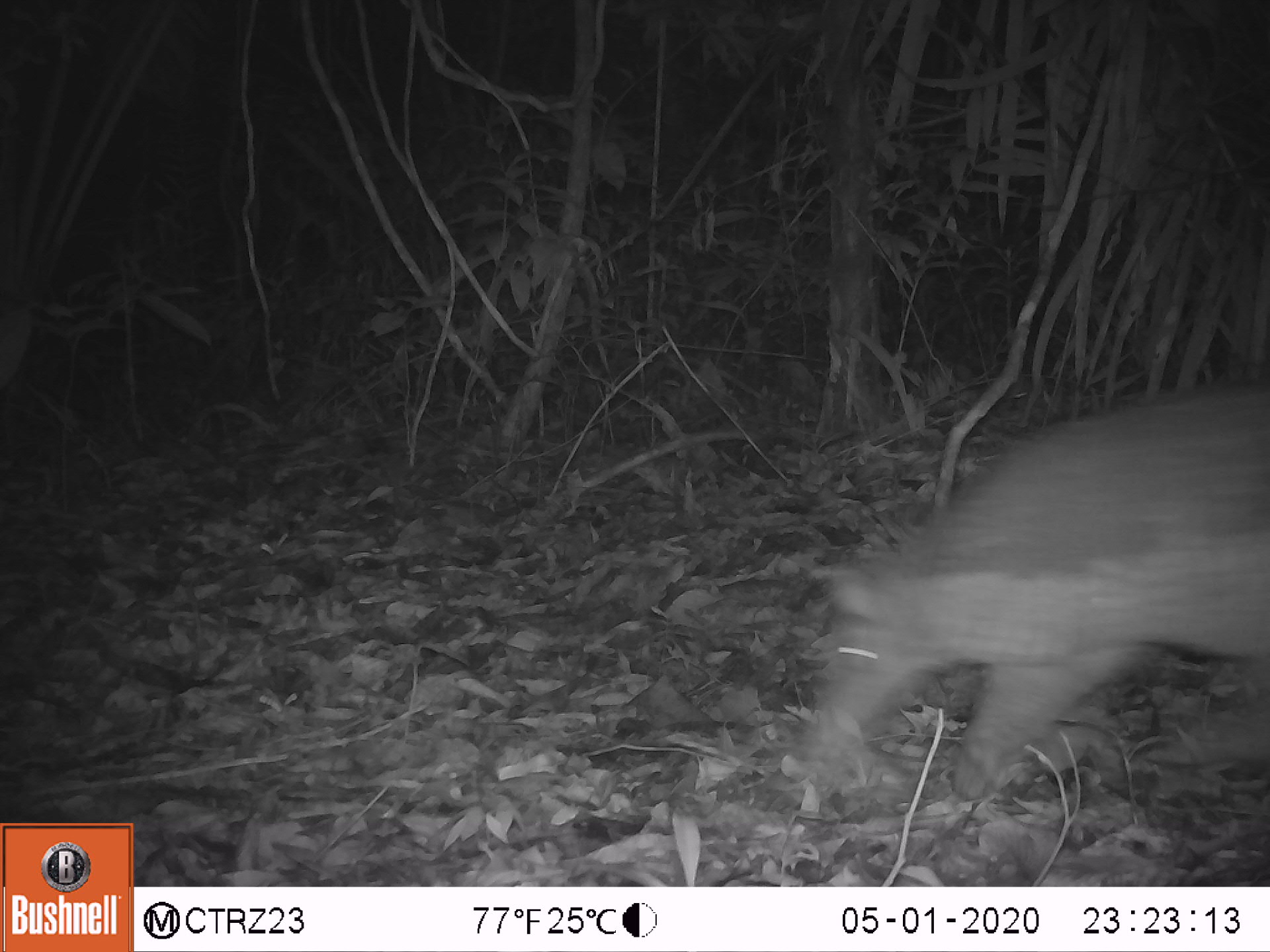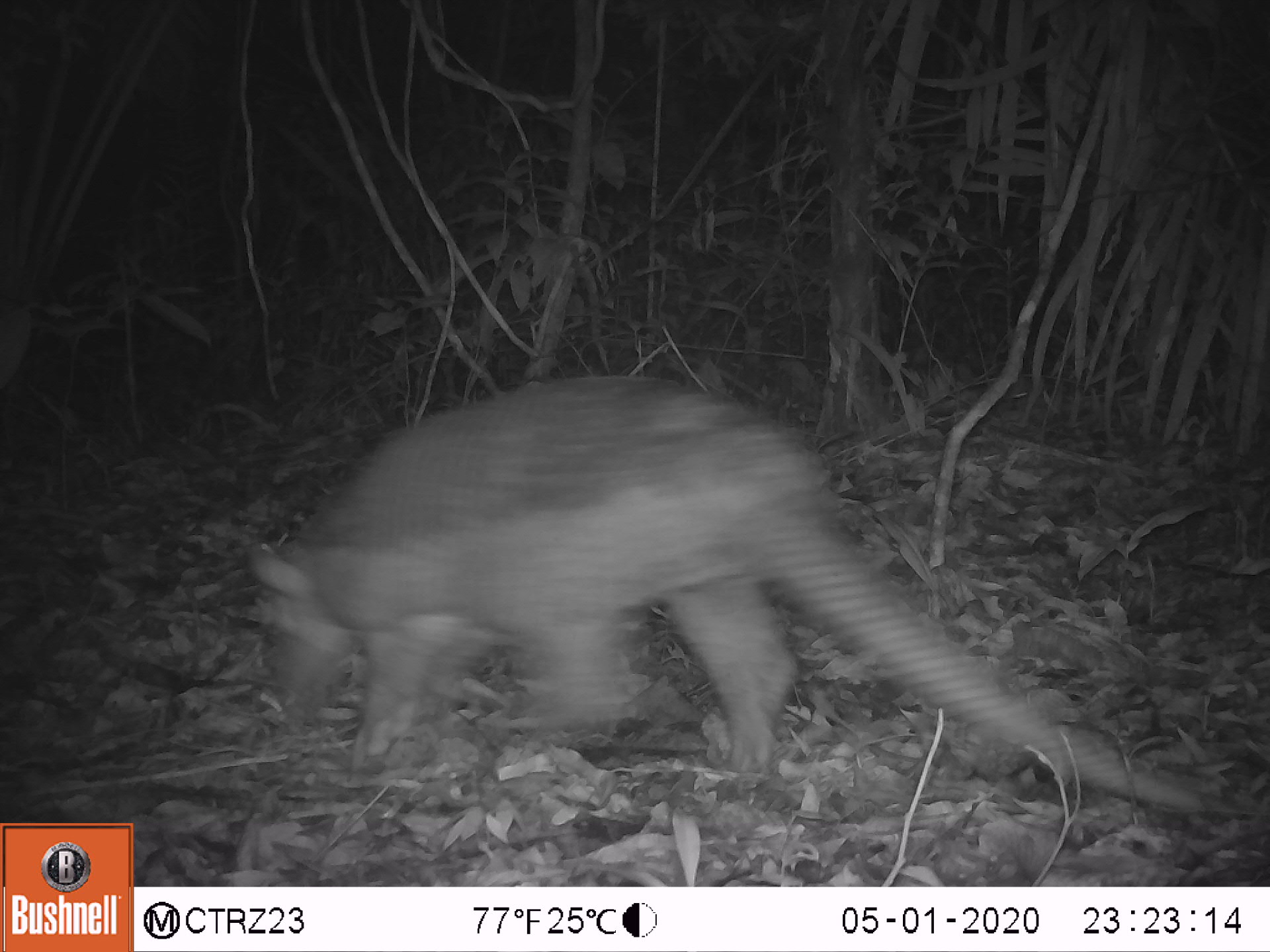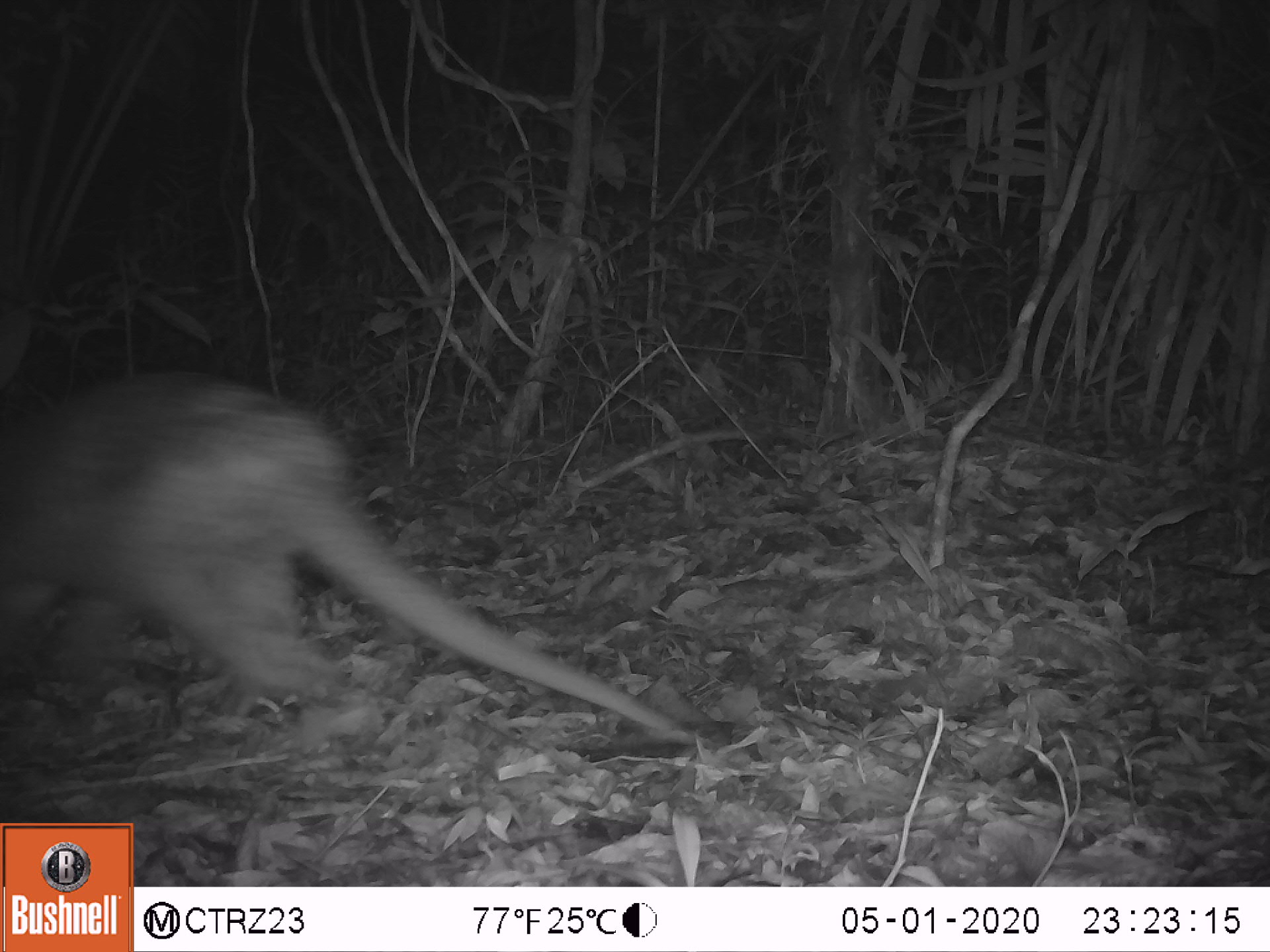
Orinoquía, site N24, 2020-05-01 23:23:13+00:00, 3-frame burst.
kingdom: Animalia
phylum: Chordata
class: Mammalia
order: Cingulata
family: Chlamyphoridae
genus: Priodontes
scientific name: Priodontes maximus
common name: giant armadillo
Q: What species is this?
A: Giant armadillo (Priodontes maximus).